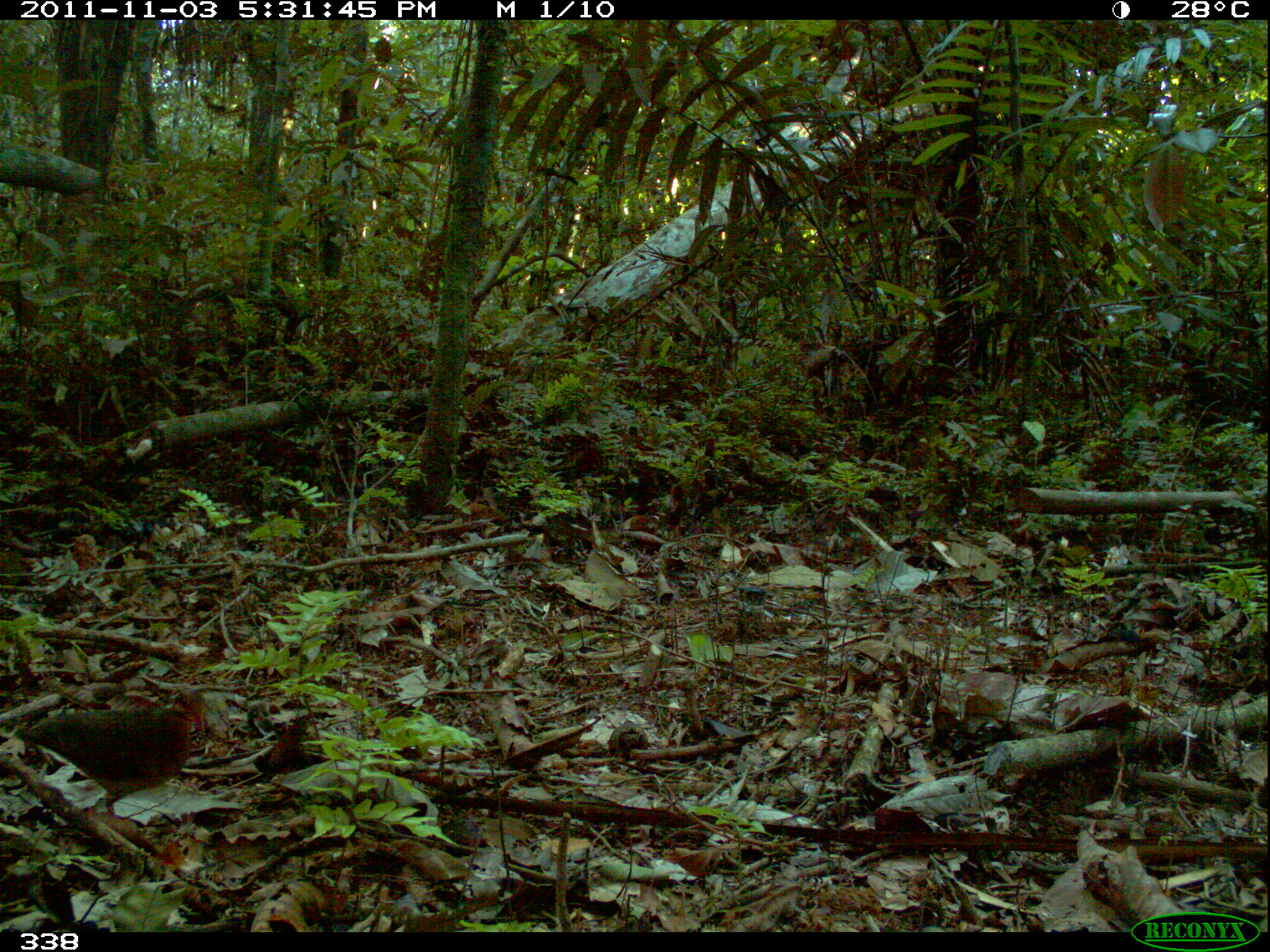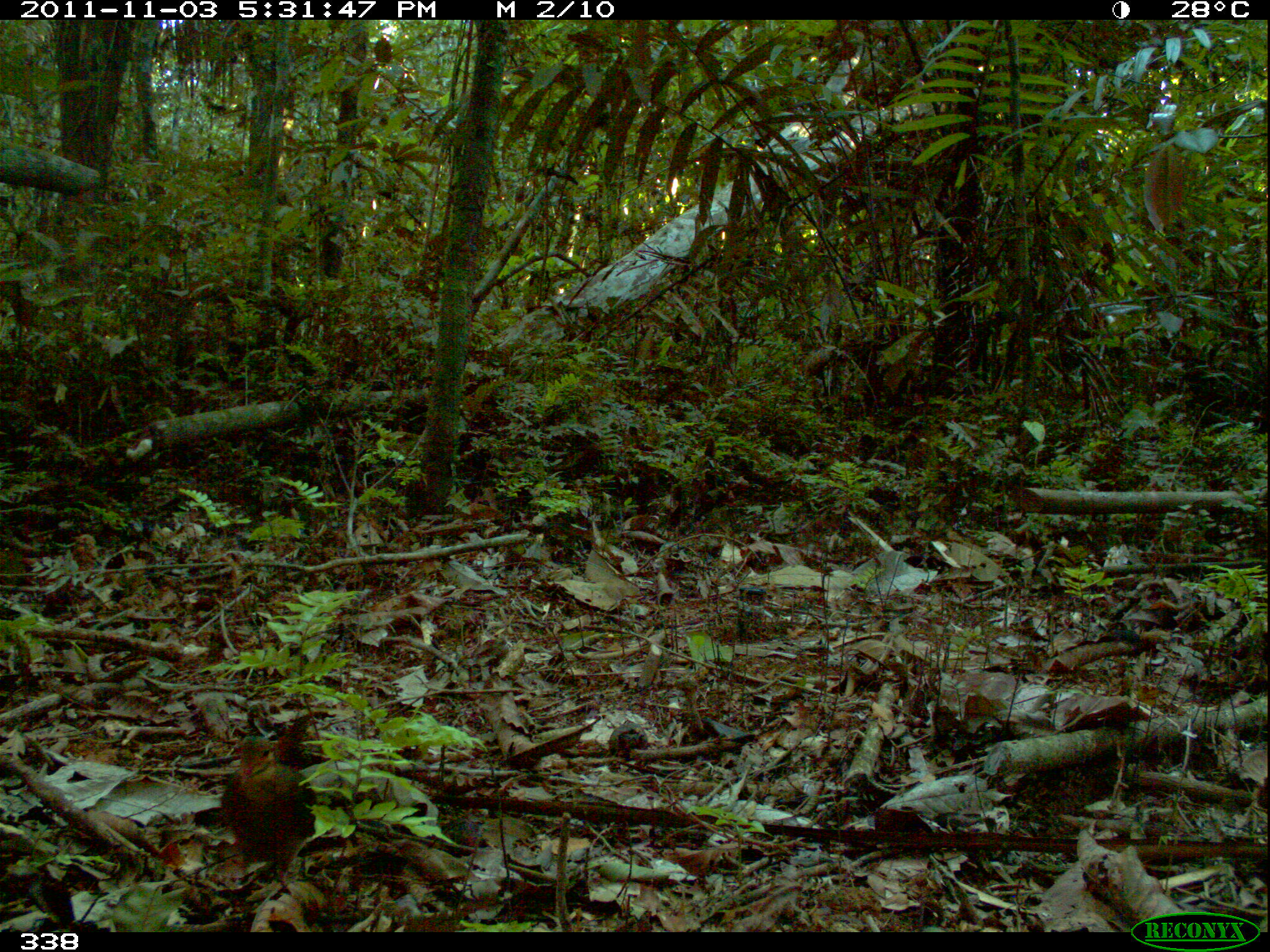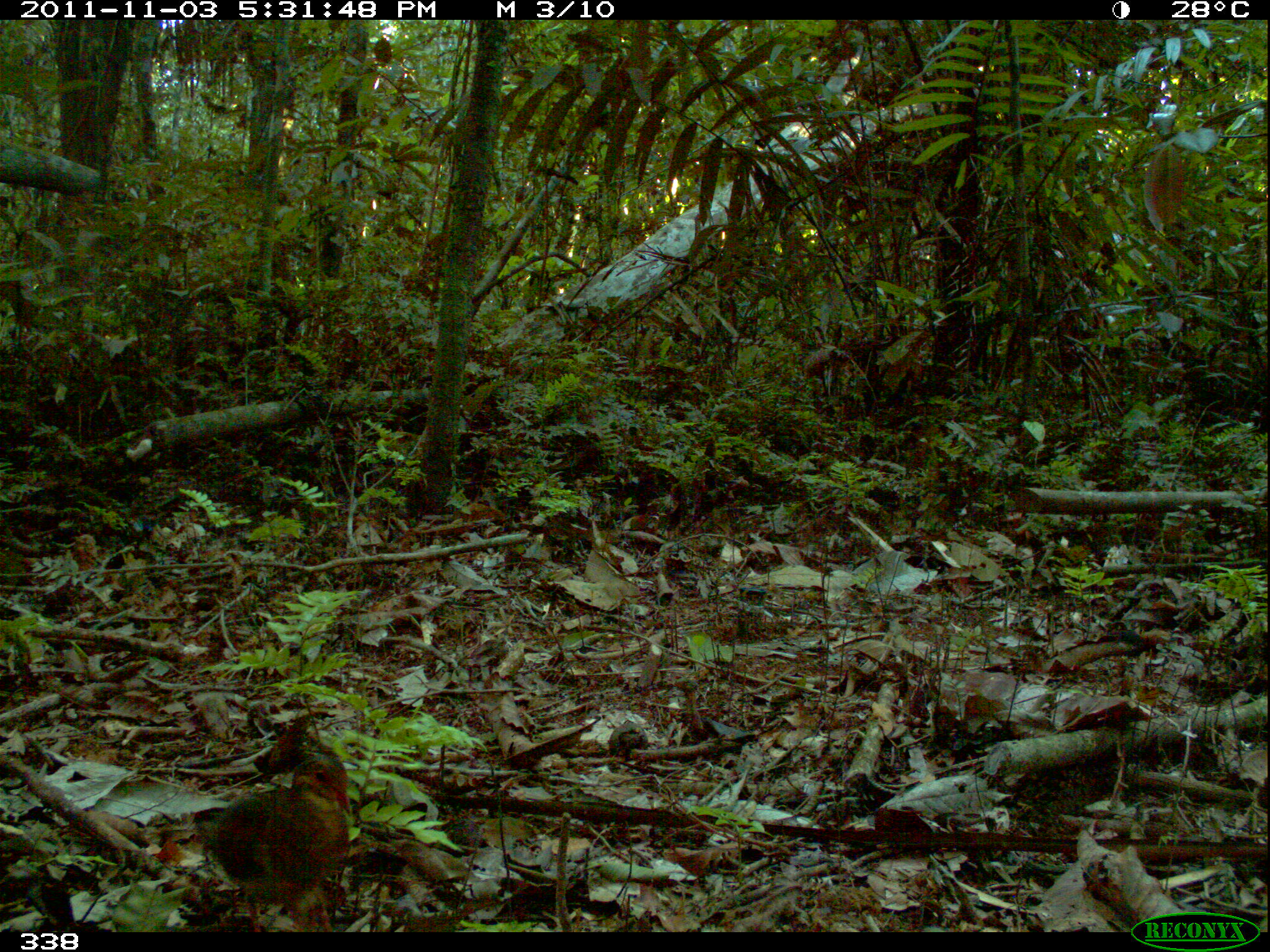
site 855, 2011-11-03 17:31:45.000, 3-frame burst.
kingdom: Animalia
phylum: Chordata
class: Aves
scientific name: Aves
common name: bird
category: unknown bird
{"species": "unknown bird (bird) (Aves)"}